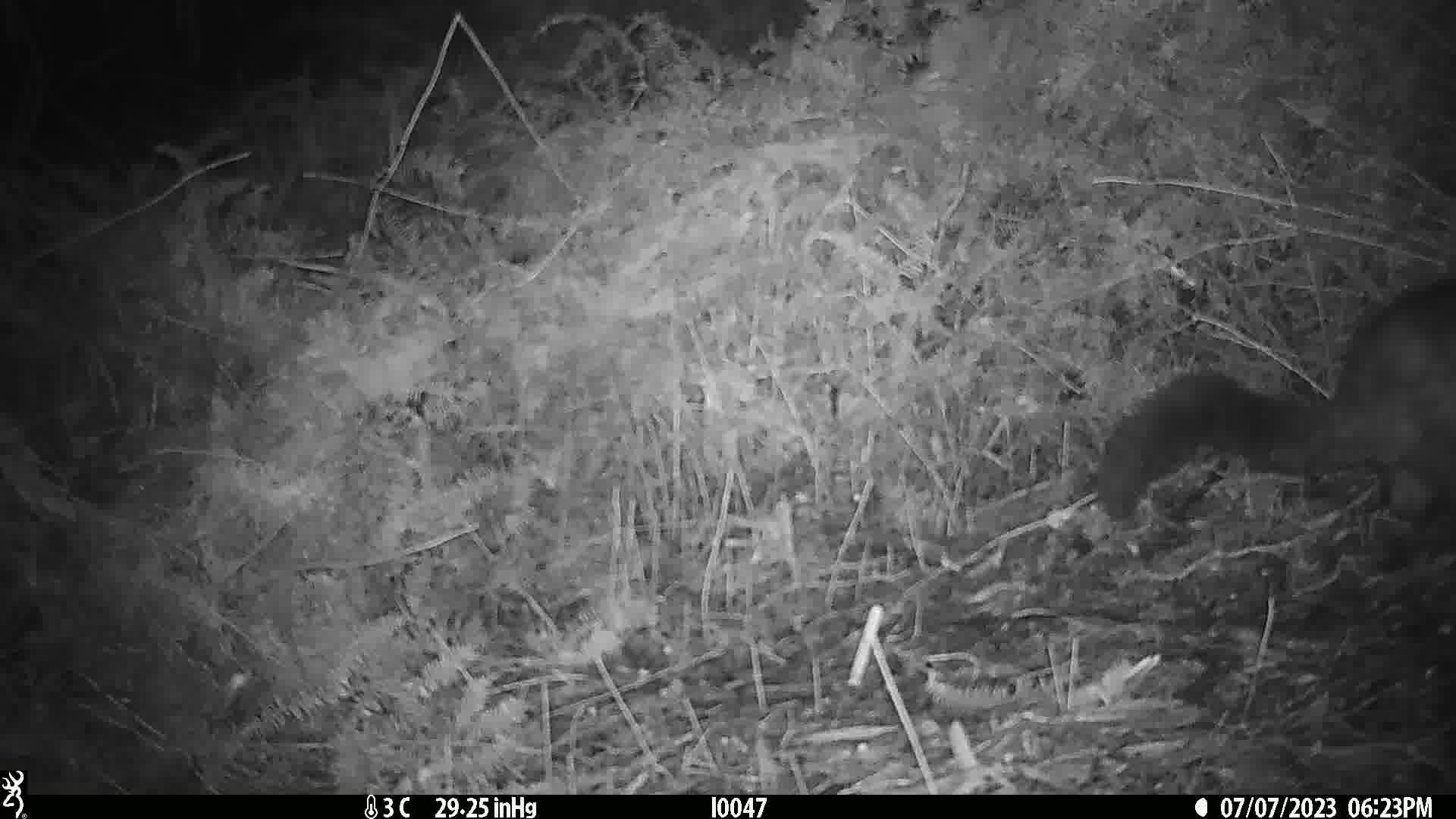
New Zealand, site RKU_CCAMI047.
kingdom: Animalia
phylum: Chordata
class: Mammalia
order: Diprotodontia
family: Phalangeridae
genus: Trichosurus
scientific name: Trichosurus vulpecula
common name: common brushtail possum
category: possum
Possum (common brushtail possum) (Trichosurus vulpecula).